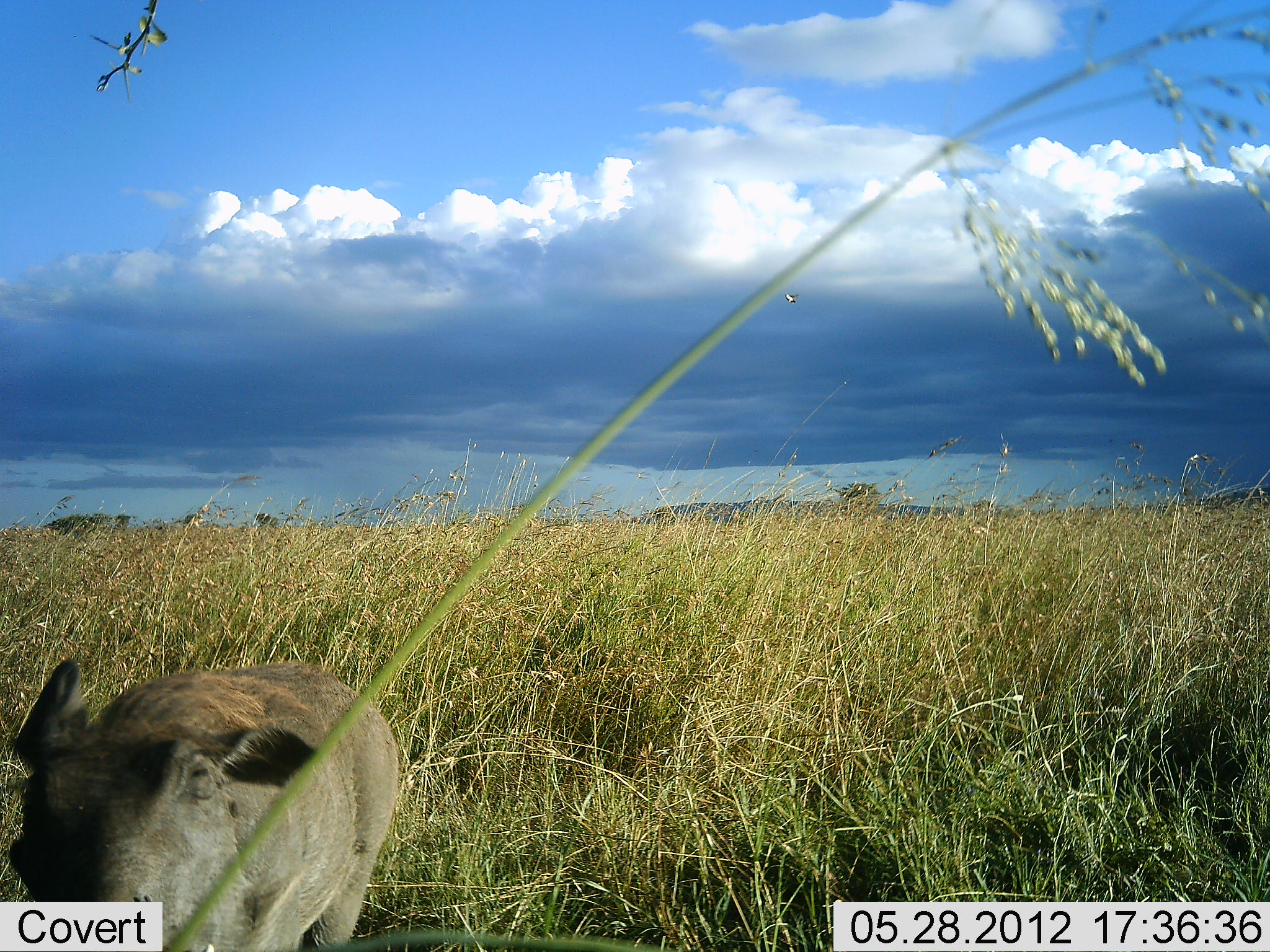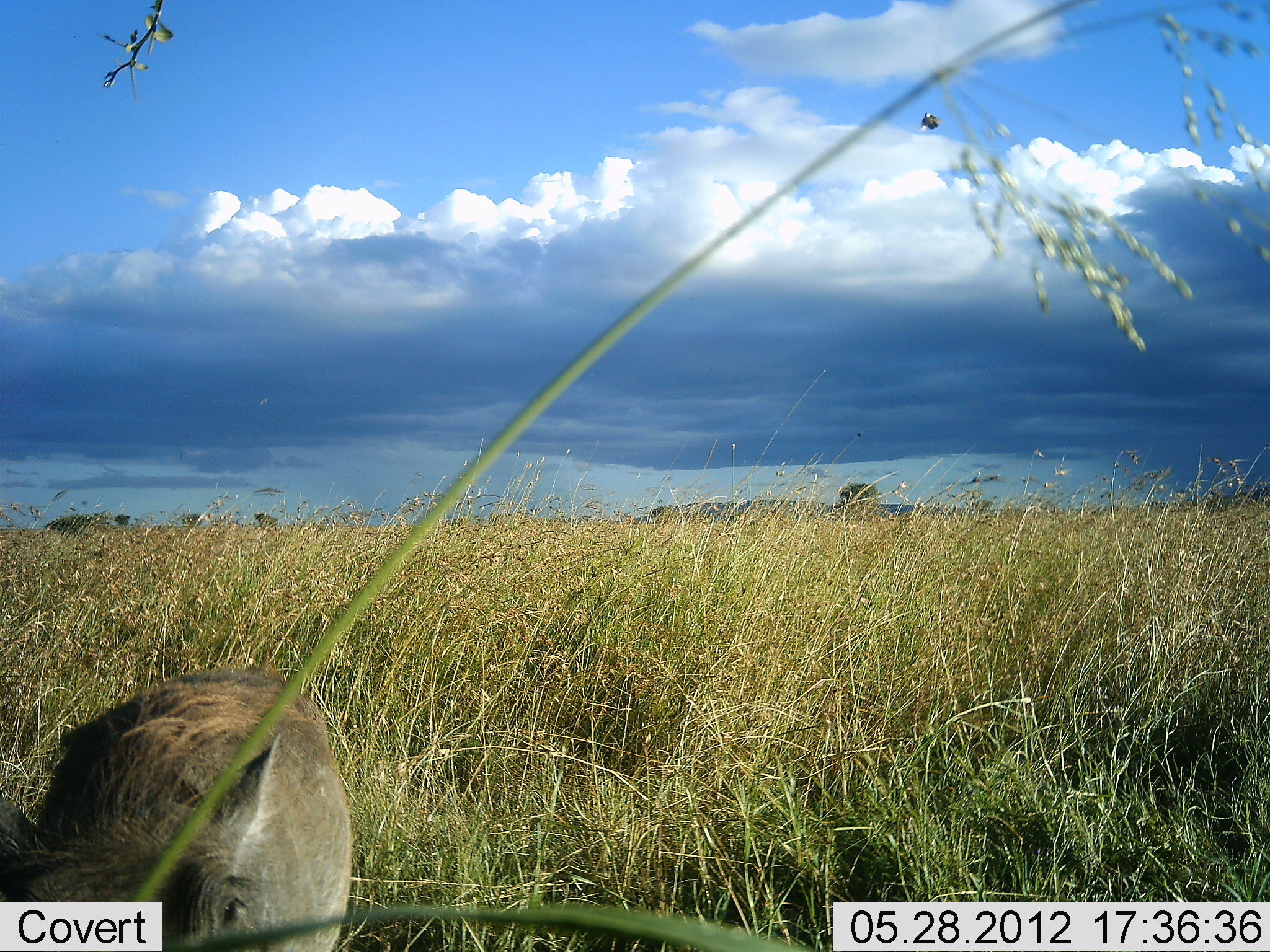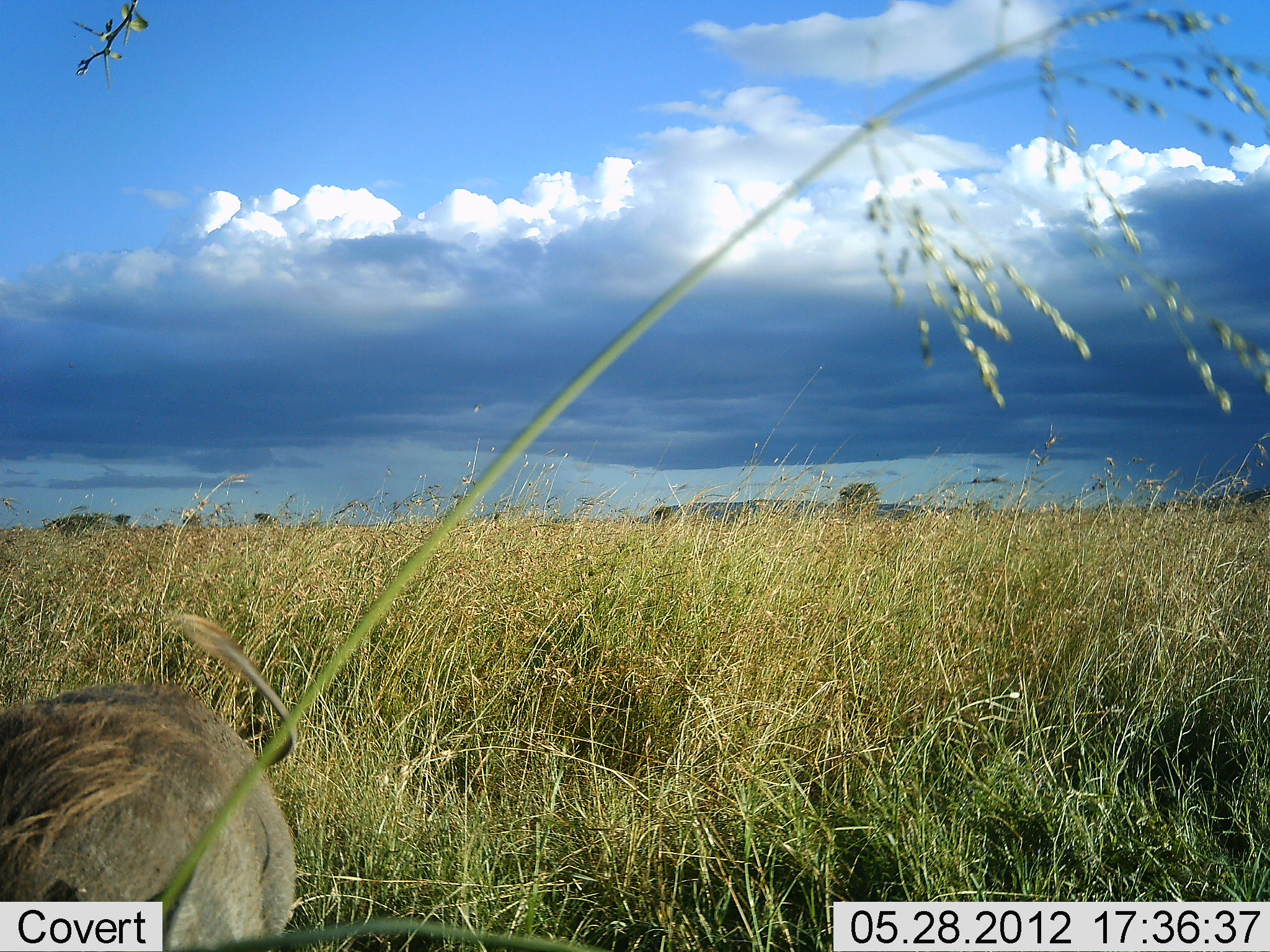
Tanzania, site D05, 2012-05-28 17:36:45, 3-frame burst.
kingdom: Animalia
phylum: Chordata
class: Mammalia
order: Artiodactyla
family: Suidae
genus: Phacochoerus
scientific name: Phacochoerus africanus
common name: warthog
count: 1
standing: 0%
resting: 0%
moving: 90%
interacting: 0%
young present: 0%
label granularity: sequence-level